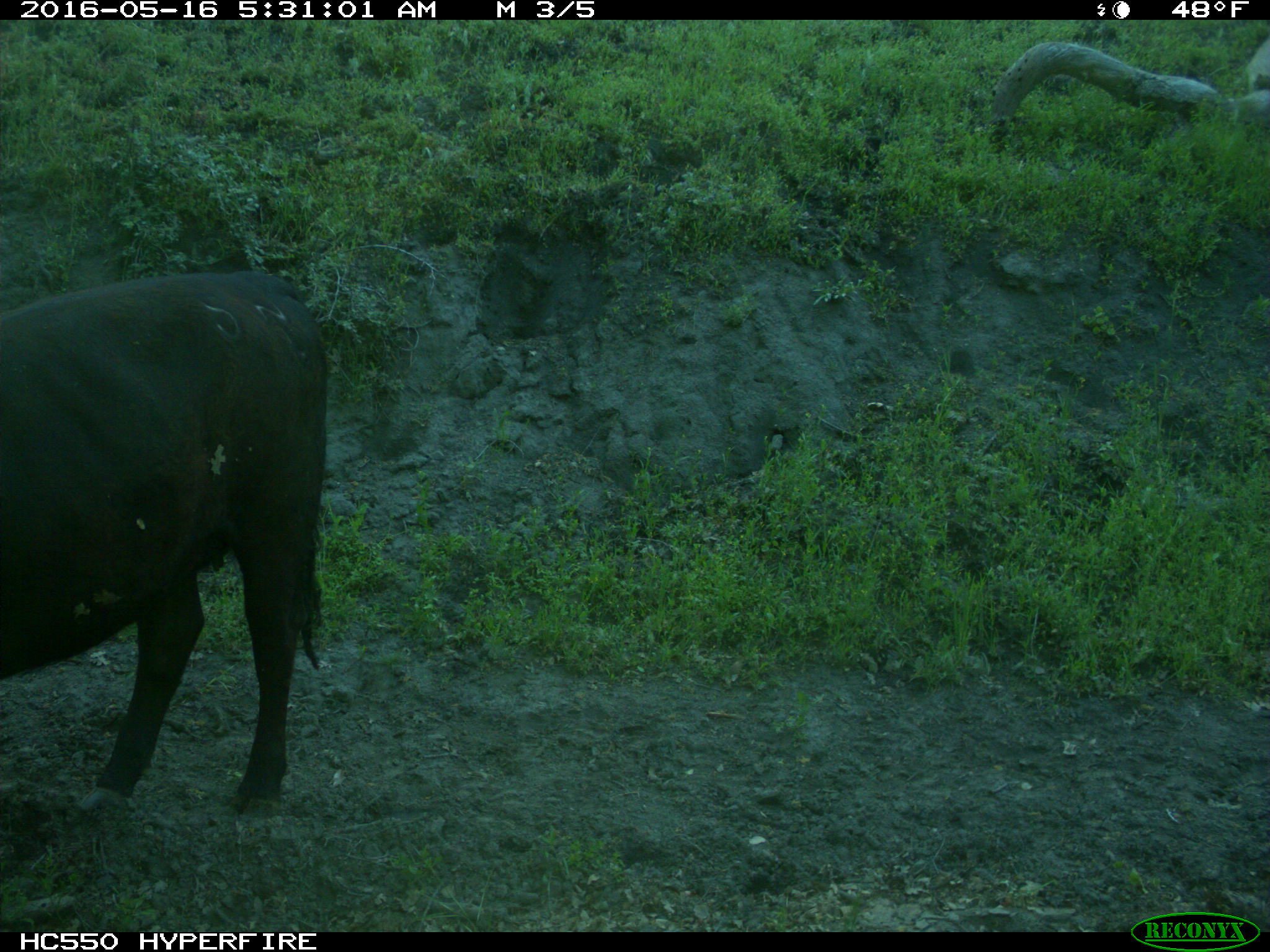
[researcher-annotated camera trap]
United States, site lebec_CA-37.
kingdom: Animalia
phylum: Chordata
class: Mammalia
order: Artiodactyla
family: Bovidae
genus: Bos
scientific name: Bos taurus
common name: domestic cow